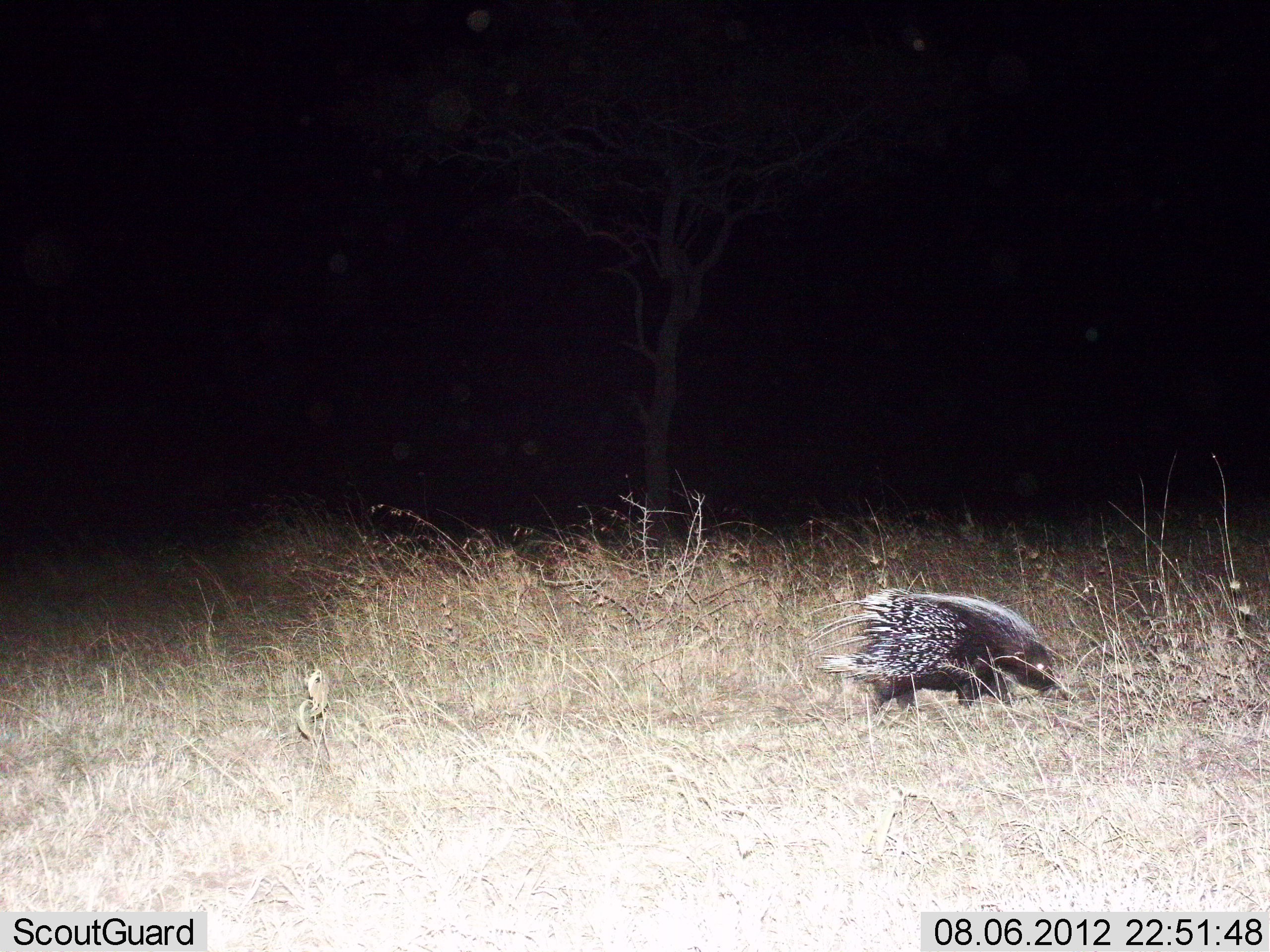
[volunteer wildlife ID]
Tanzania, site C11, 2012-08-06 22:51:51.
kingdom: Animalia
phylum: Chordata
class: Mammalia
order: Rodentia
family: Hystricidae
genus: Hystrix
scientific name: Hystrix cristata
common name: crested porcupine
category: porcupine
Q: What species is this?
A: Porcupine (crested porcupine) (Hystrix cristata).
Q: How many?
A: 1.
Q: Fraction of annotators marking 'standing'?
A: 0%.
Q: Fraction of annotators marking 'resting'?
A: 0%.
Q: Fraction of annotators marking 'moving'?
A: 100%.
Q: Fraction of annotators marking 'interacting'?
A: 0%.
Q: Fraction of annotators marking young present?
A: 0%.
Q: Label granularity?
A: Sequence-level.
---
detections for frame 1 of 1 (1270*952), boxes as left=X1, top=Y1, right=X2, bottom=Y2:
animal: left=807, top=587, right=1062, bottom=719